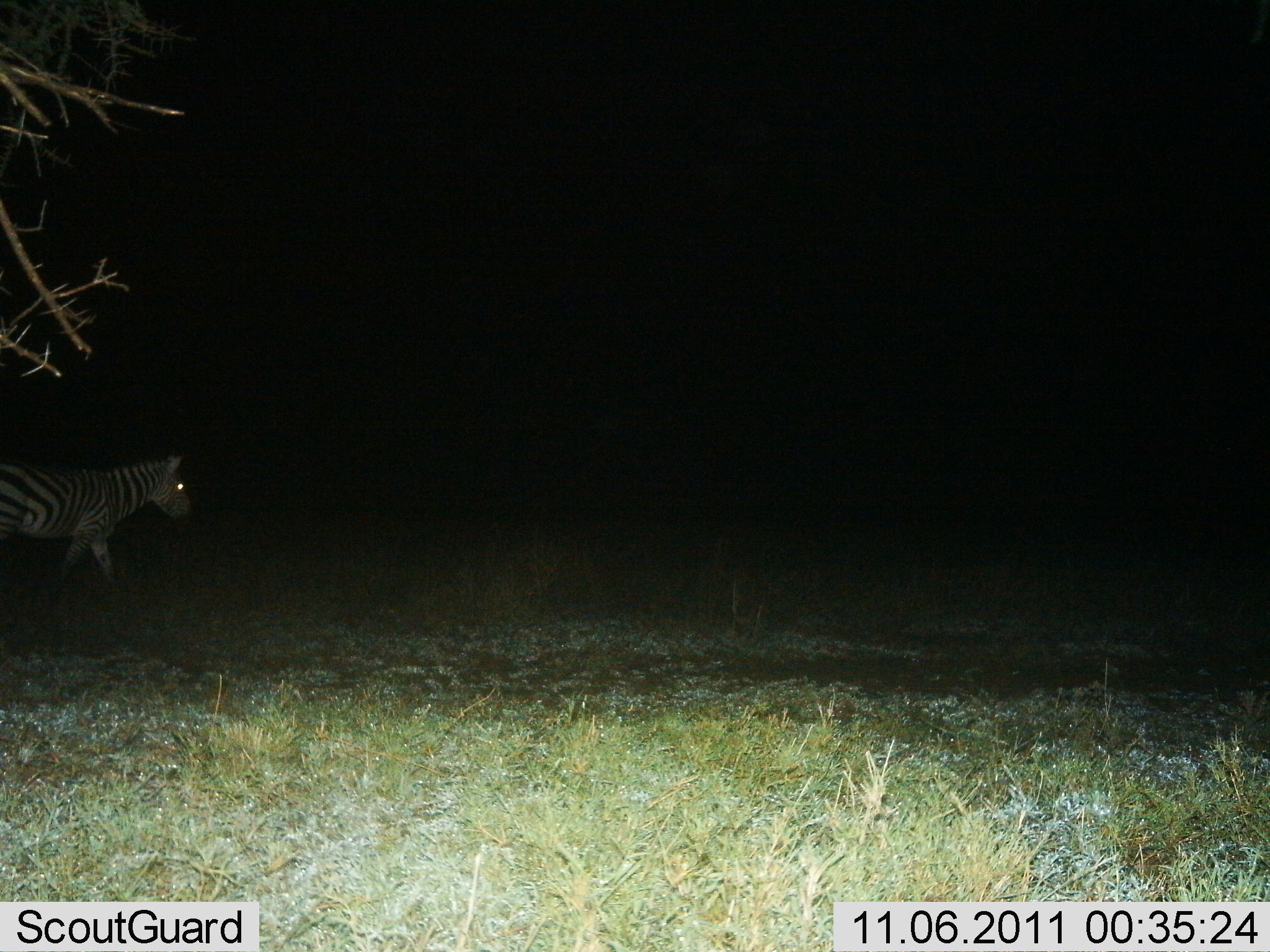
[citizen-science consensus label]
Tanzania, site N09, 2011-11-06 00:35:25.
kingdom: Animalia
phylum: Chordata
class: Mammalia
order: Perissodactyla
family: Equidae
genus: Equus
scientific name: Equus quagga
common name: plains zebra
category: zebra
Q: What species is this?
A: Zebra (plains zebra) (Equus quagga).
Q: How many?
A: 1.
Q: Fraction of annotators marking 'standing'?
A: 17%.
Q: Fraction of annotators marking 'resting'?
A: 0%.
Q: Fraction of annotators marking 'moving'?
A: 83%.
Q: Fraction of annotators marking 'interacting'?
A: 0%.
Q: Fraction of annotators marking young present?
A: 0%.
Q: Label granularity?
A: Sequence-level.